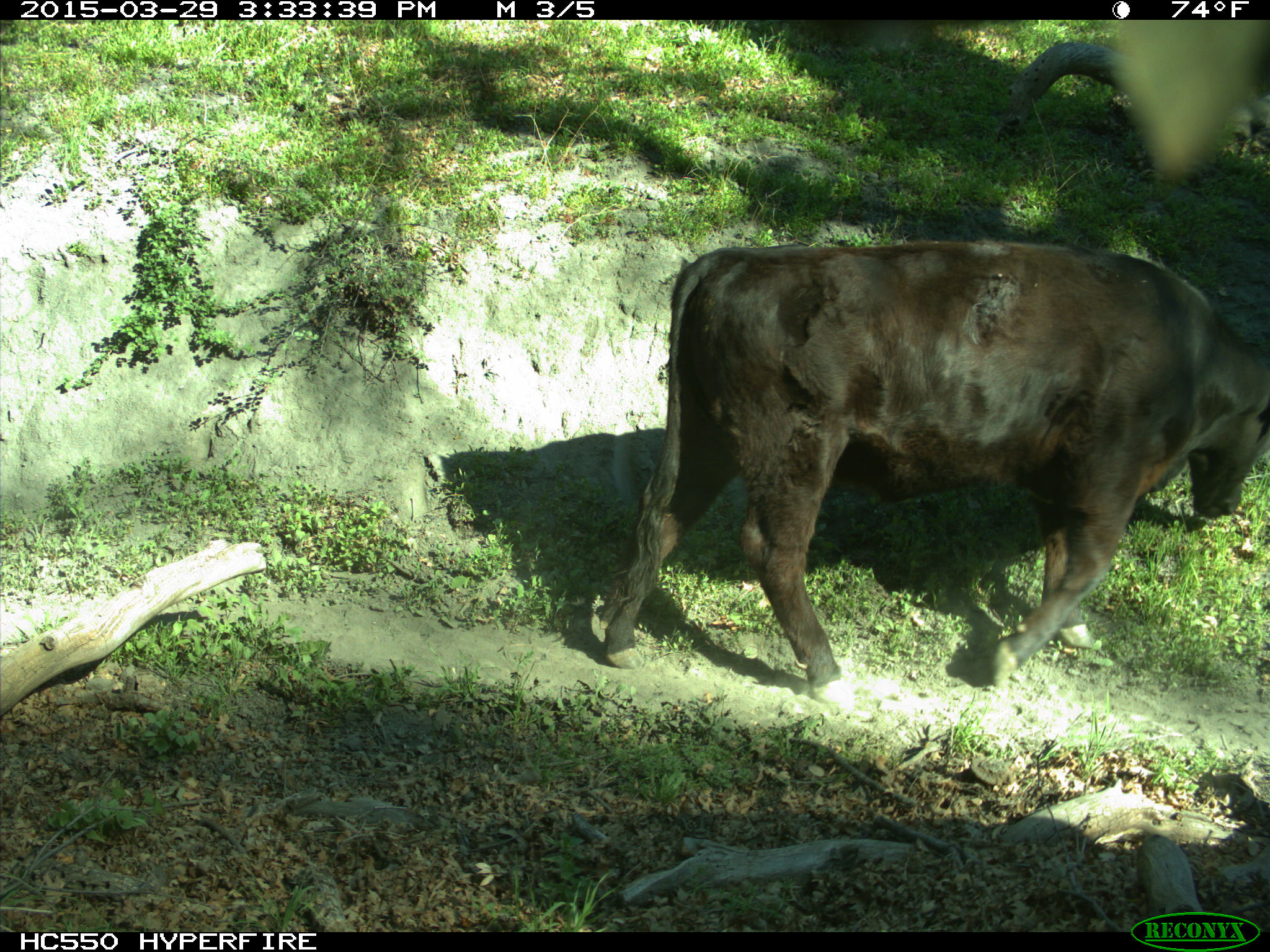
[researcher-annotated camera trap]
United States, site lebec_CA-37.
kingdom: Animalia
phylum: Chordata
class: Mammalia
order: Artiodactyla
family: Bovidae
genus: Bos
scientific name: Bos taurus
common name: domestic cow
Bos taurus (domestic cow).